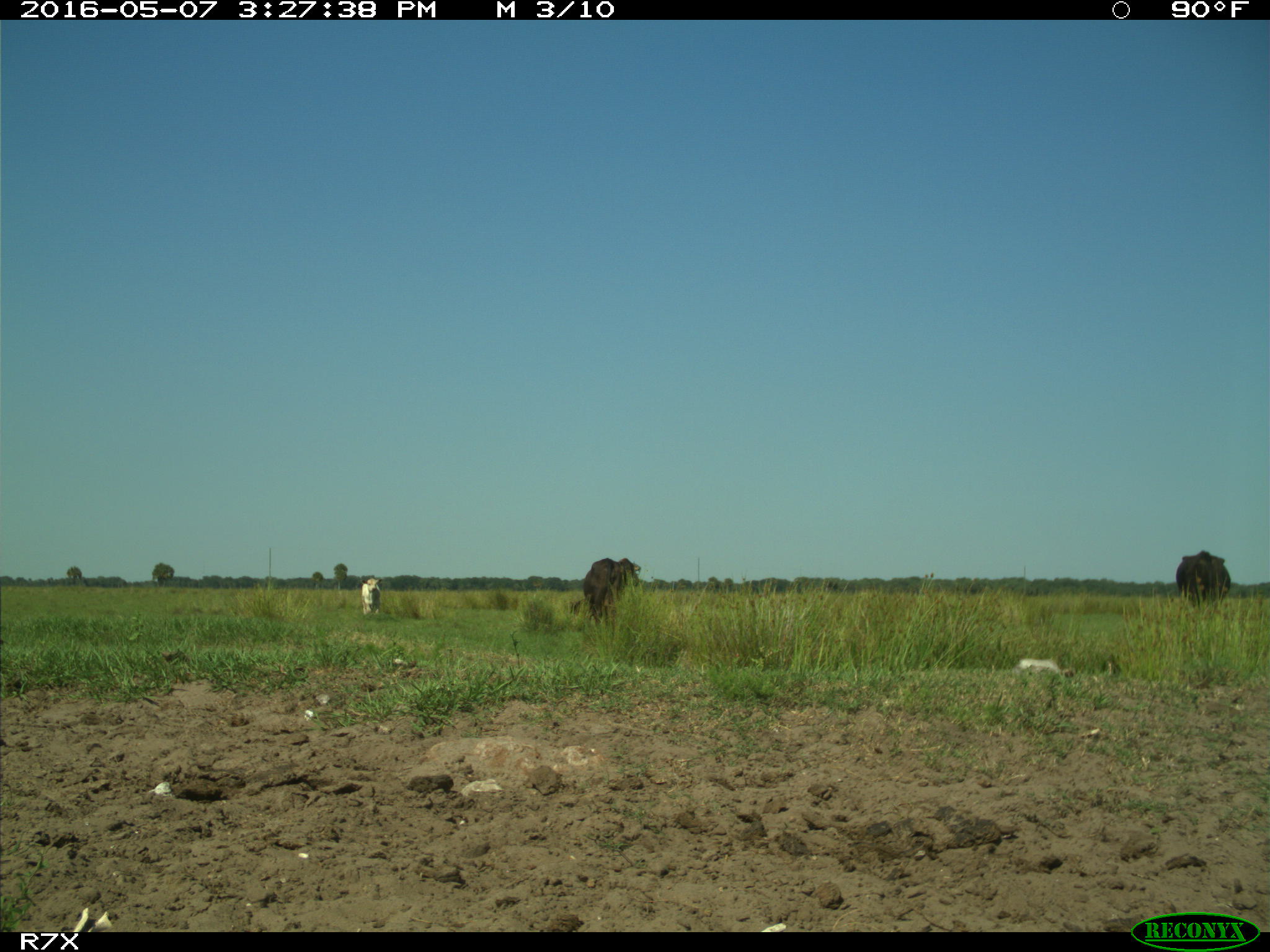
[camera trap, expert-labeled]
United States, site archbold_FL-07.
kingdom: Animalia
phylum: Chordata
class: Mammalia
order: Artiodactyla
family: Bovidae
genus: Bos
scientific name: Bos taurus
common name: domestic cow